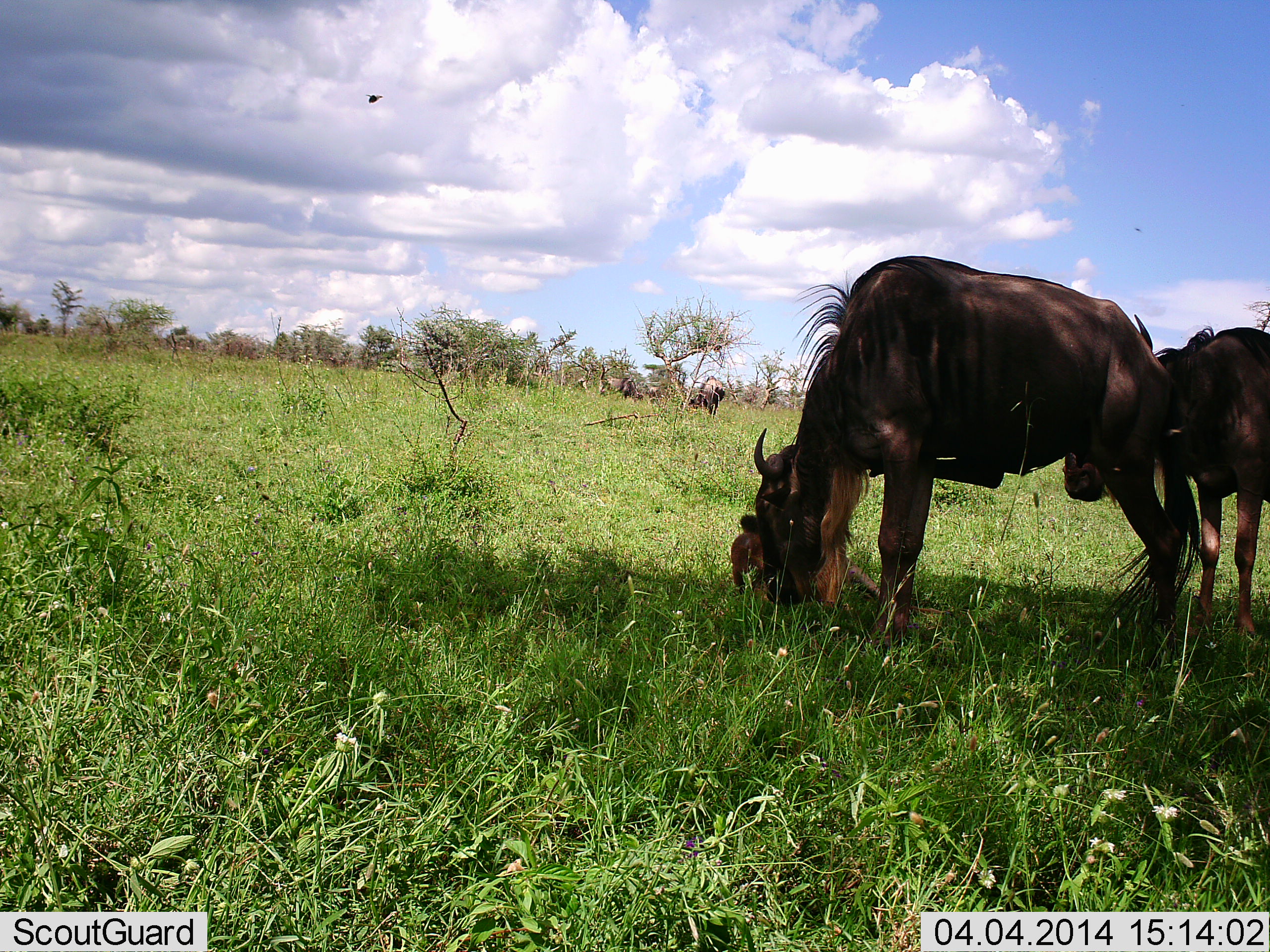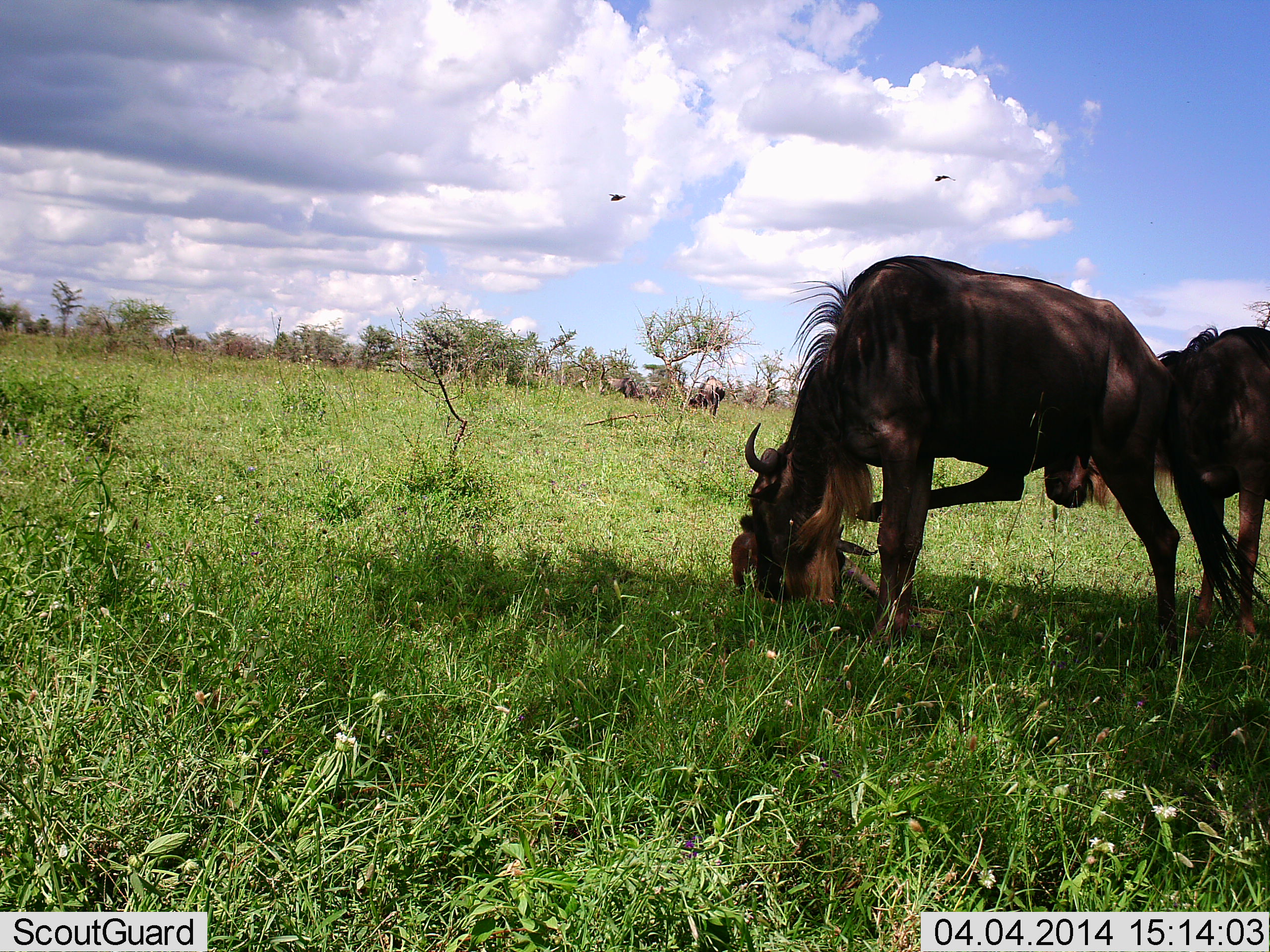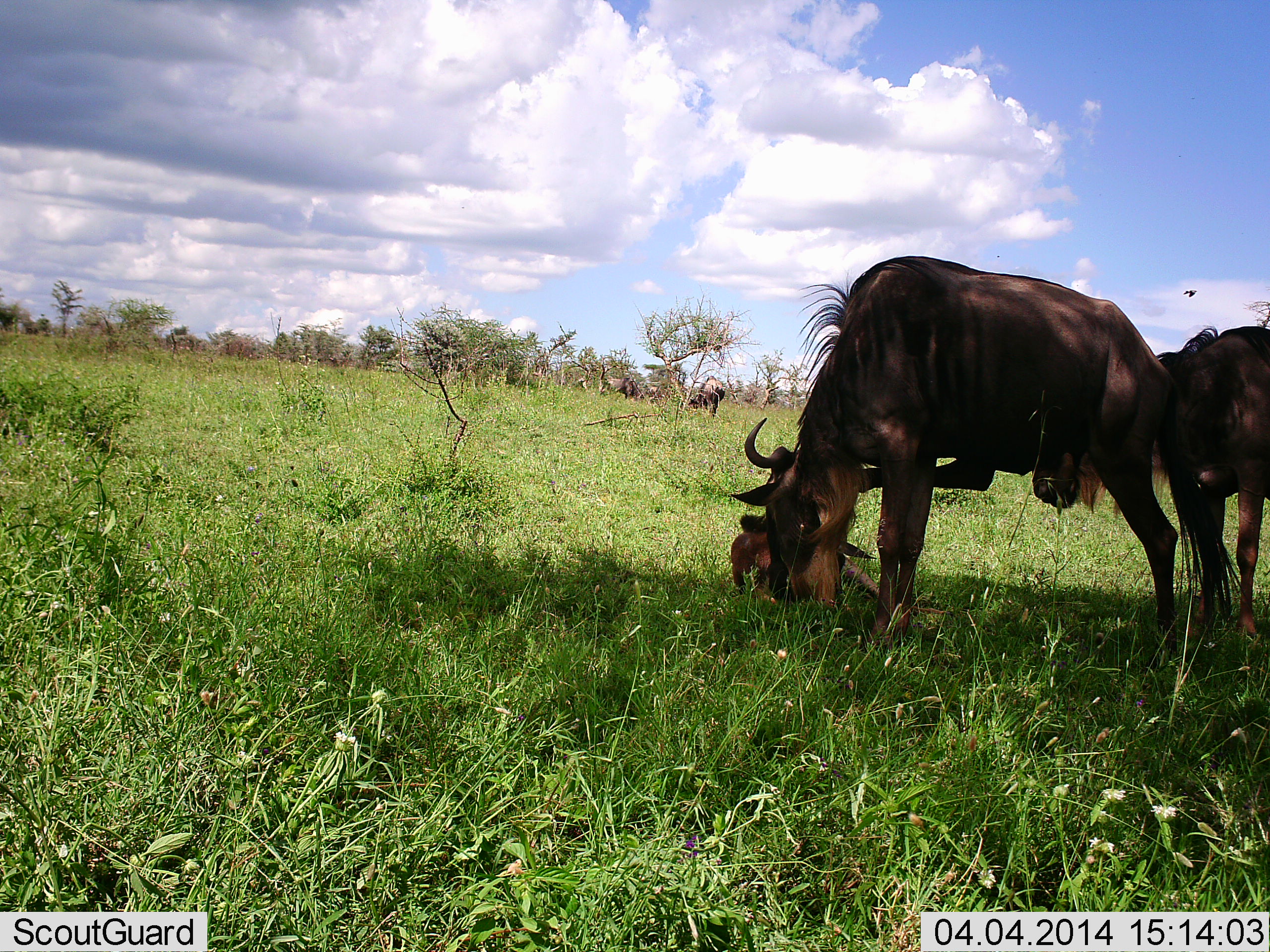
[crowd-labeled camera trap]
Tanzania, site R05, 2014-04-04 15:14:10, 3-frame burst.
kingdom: Animalia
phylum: Chordata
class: Mammalia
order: Artiodactyla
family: Bovidae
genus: Connochaetes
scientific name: Connochaetes taurinus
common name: blue wildebeest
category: wildebeest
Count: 3.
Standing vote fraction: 77%.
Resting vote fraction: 46%.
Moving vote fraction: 0%.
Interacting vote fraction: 8%.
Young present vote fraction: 54%.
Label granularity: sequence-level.